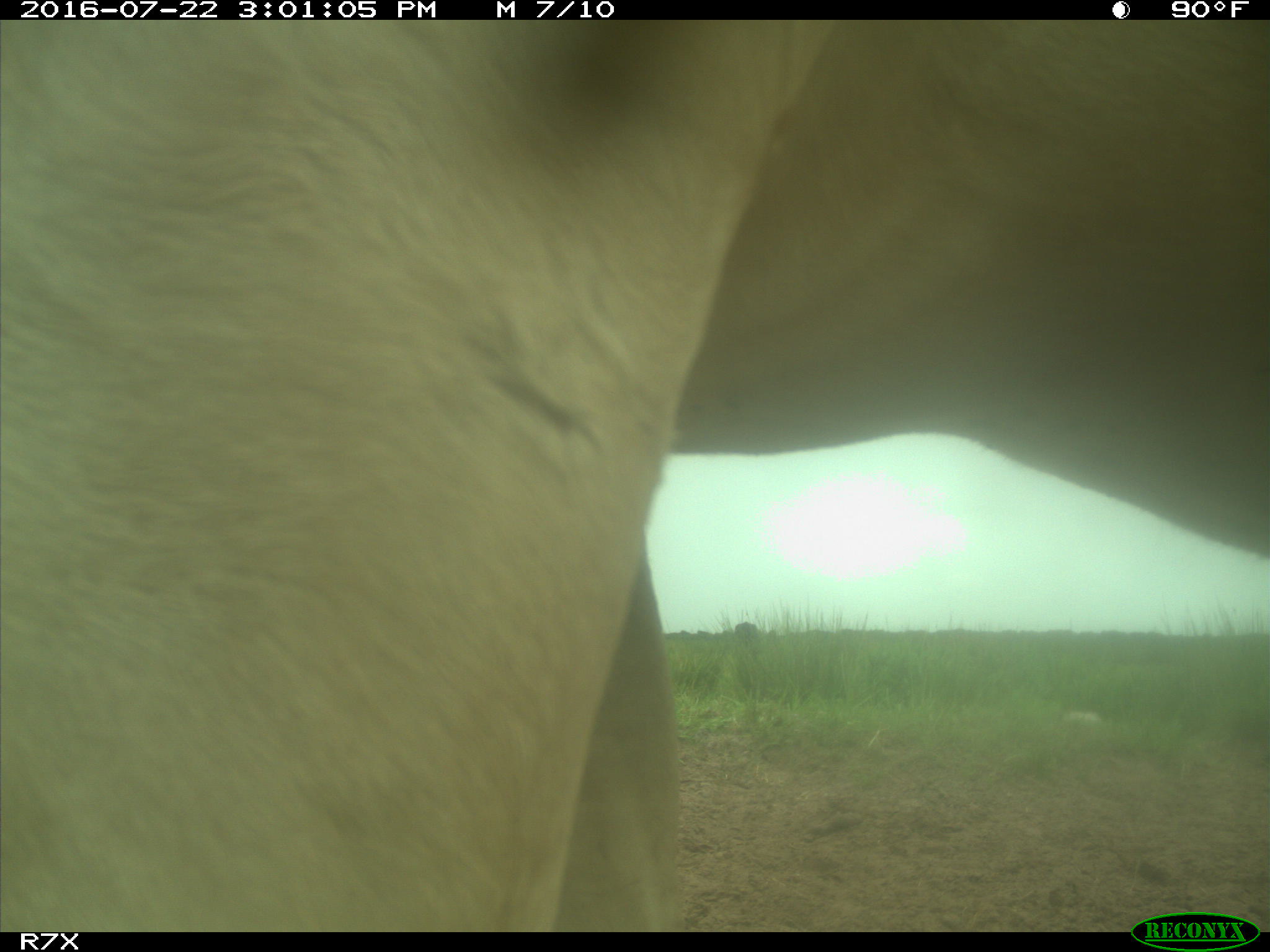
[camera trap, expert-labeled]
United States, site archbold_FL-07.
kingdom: Animalia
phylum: Chordata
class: Mammalia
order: Artiodactyla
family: Bovidae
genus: Bos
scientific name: Bos taurus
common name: domestic cow